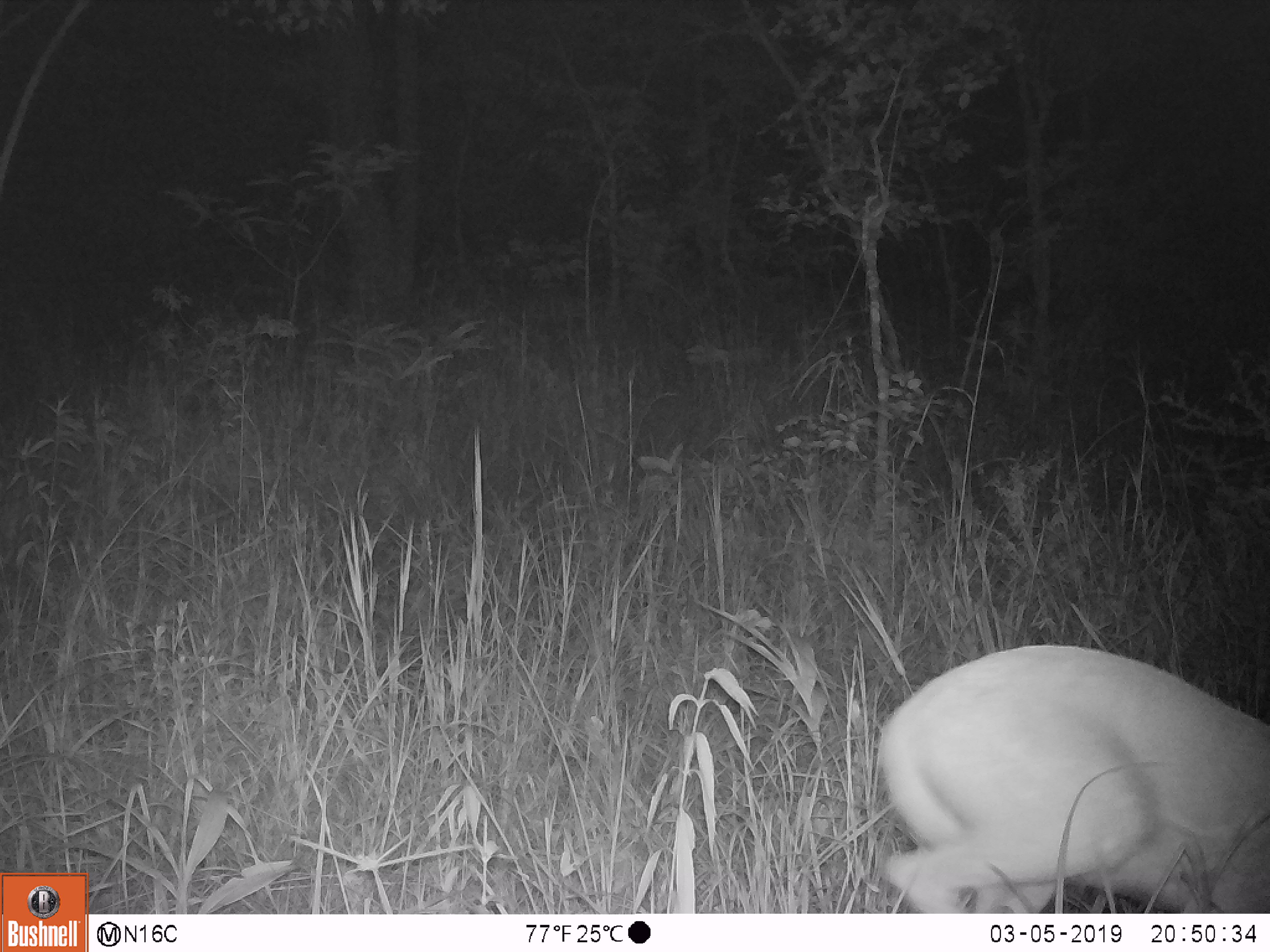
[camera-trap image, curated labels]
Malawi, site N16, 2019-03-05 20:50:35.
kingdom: Animalia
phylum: Chordata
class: Mammalia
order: Artiodactyla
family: Bovidae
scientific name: Antilopinae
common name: small antelope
Small antelope (Antilopinae), count 1.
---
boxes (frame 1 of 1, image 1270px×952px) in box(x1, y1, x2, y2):
small antelope: box(867, 639, 1266, 911)